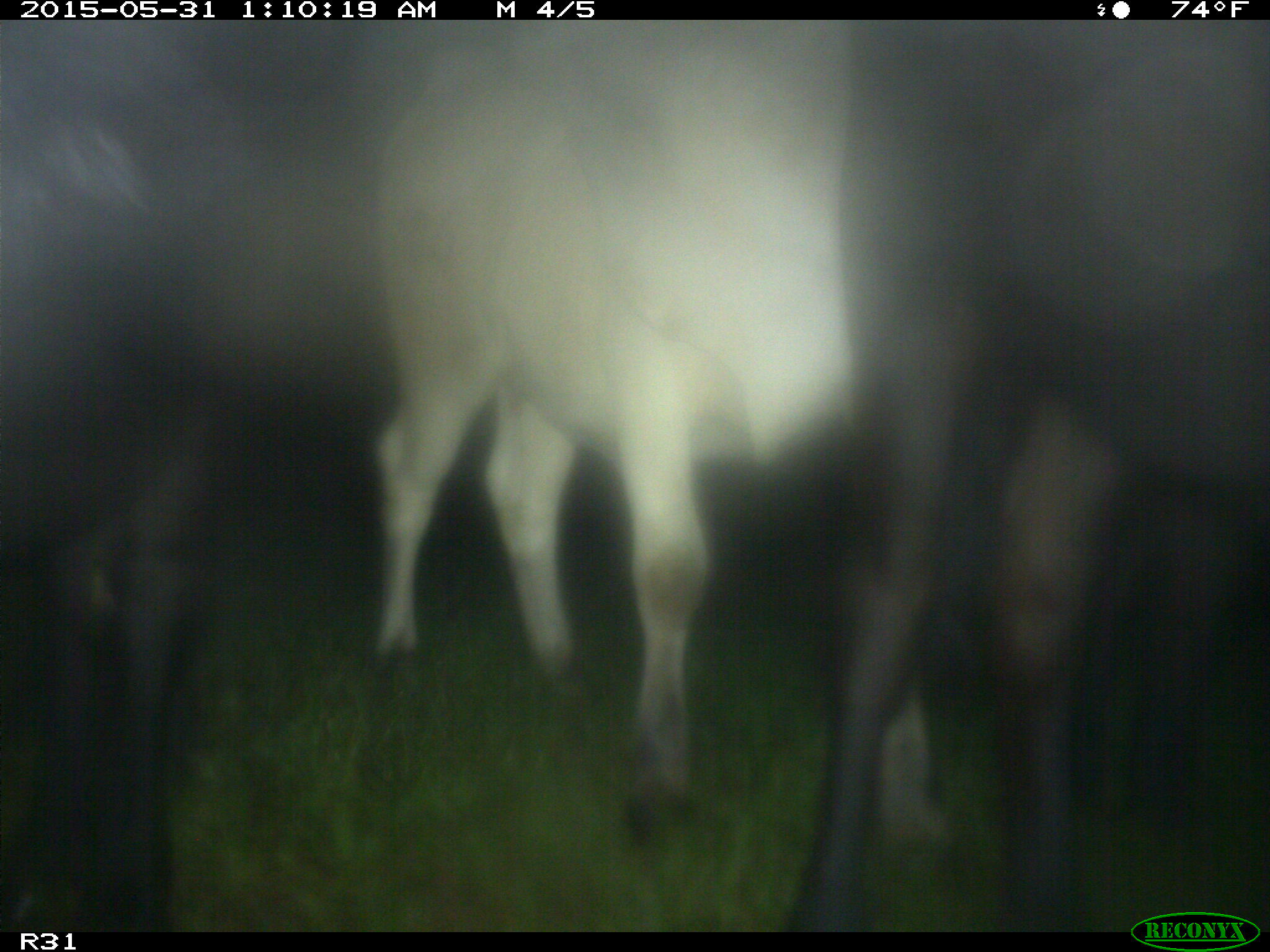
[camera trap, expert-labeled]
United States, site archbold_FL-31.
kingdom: Animalia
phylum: Chordata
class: Mammalia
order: Artiodactyla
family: Bovidae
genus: Bos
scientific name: Bos taurus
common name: domestic cow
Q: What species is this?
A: Bos taurus (domestic cow).